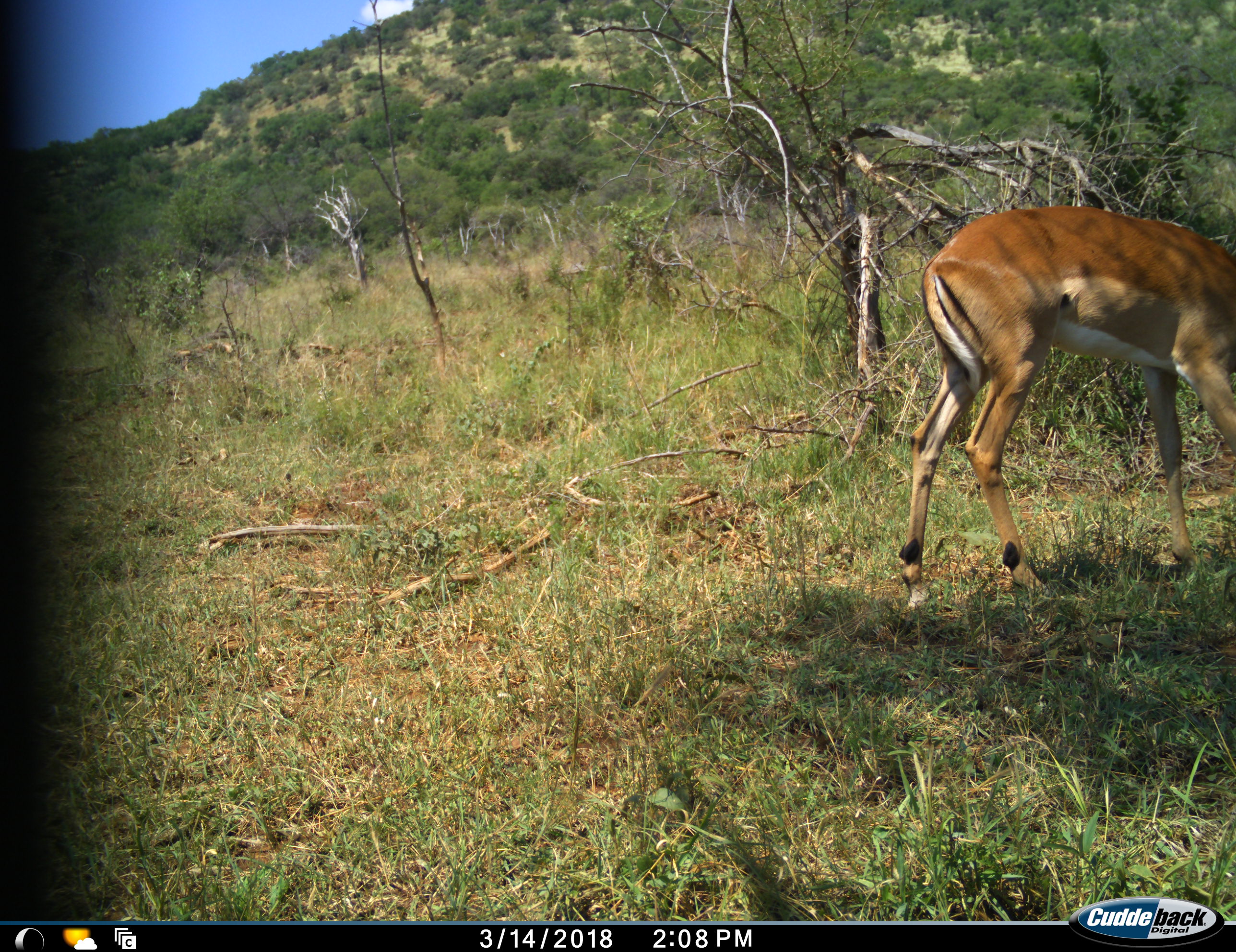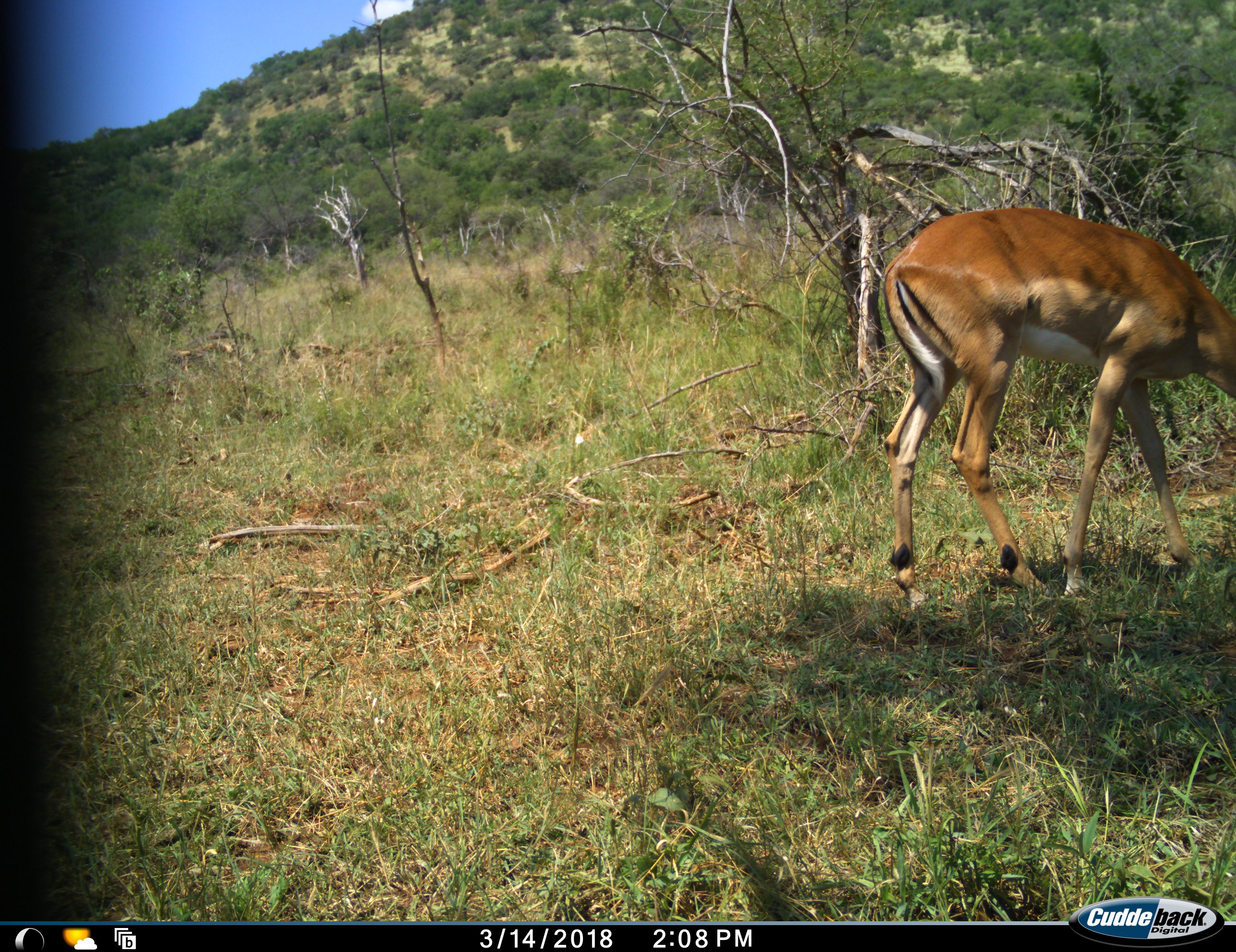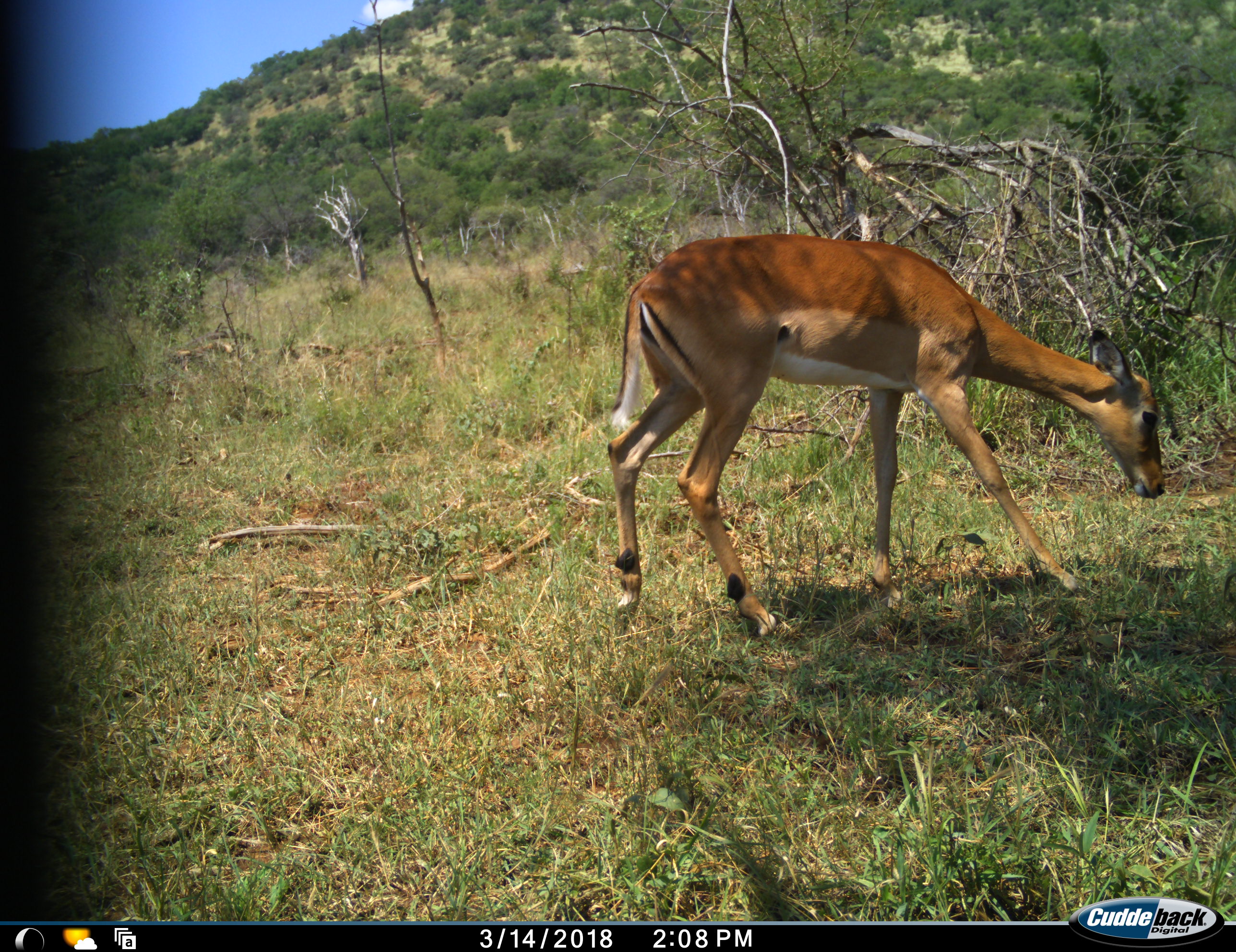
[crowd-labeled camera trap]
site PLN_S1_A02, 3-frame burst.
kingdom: Animalia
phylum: Chordata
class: Mammalia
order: Artiodactyla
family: Bovidae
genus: Aepyceros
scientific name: Aepyceros melampus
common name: impala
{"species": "impala (Aepyceros melampus)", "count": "1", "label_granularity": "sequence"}